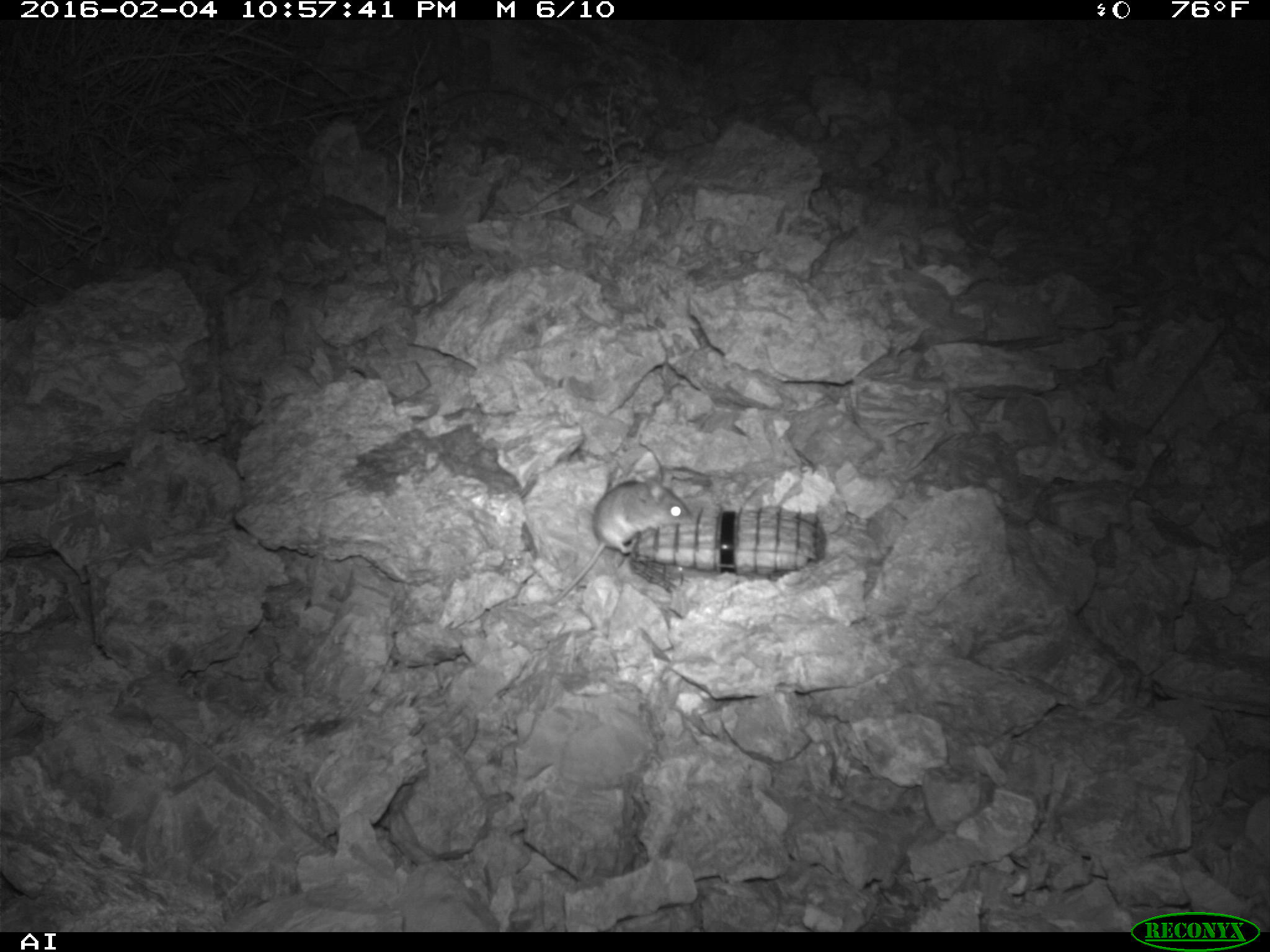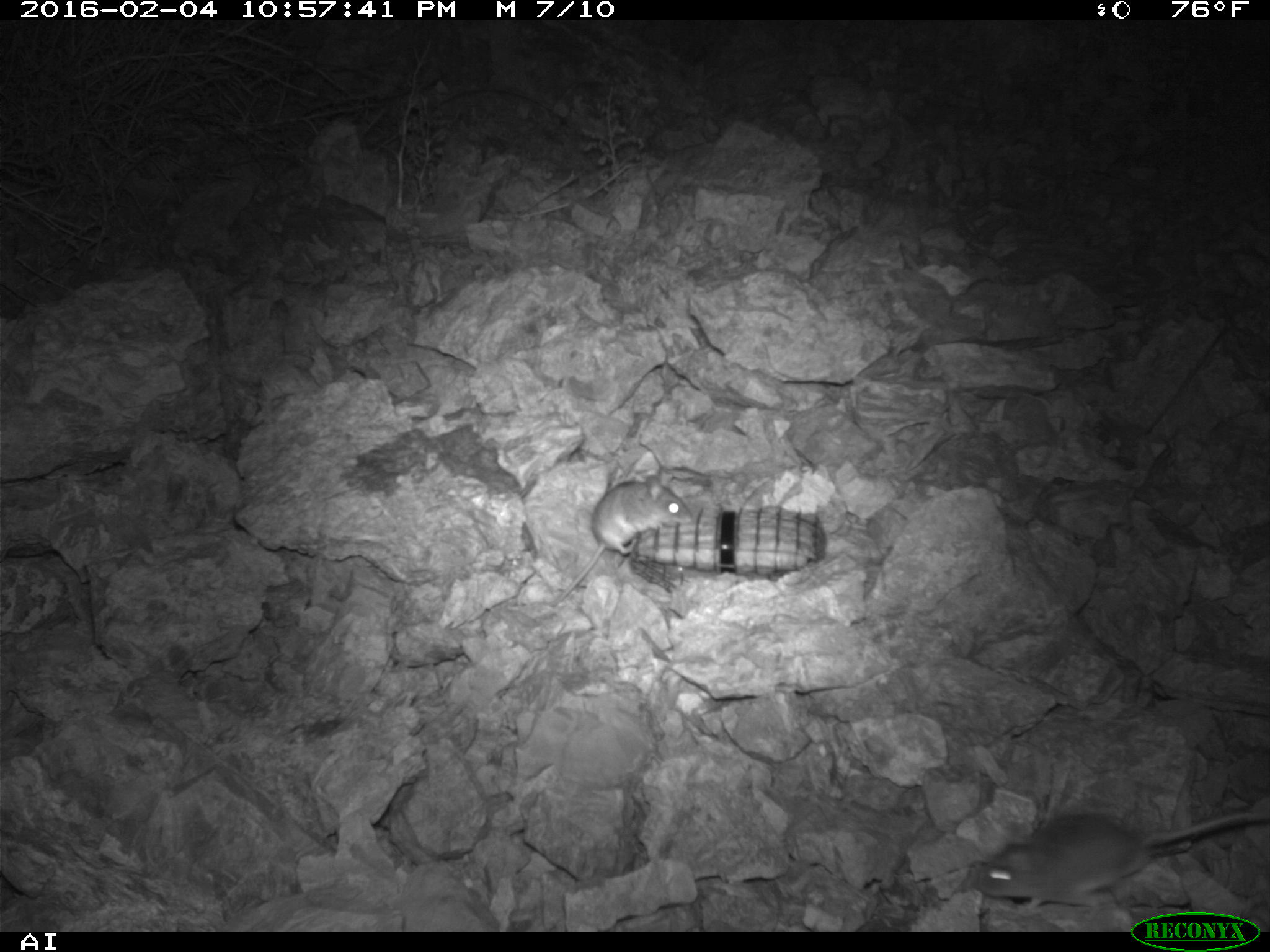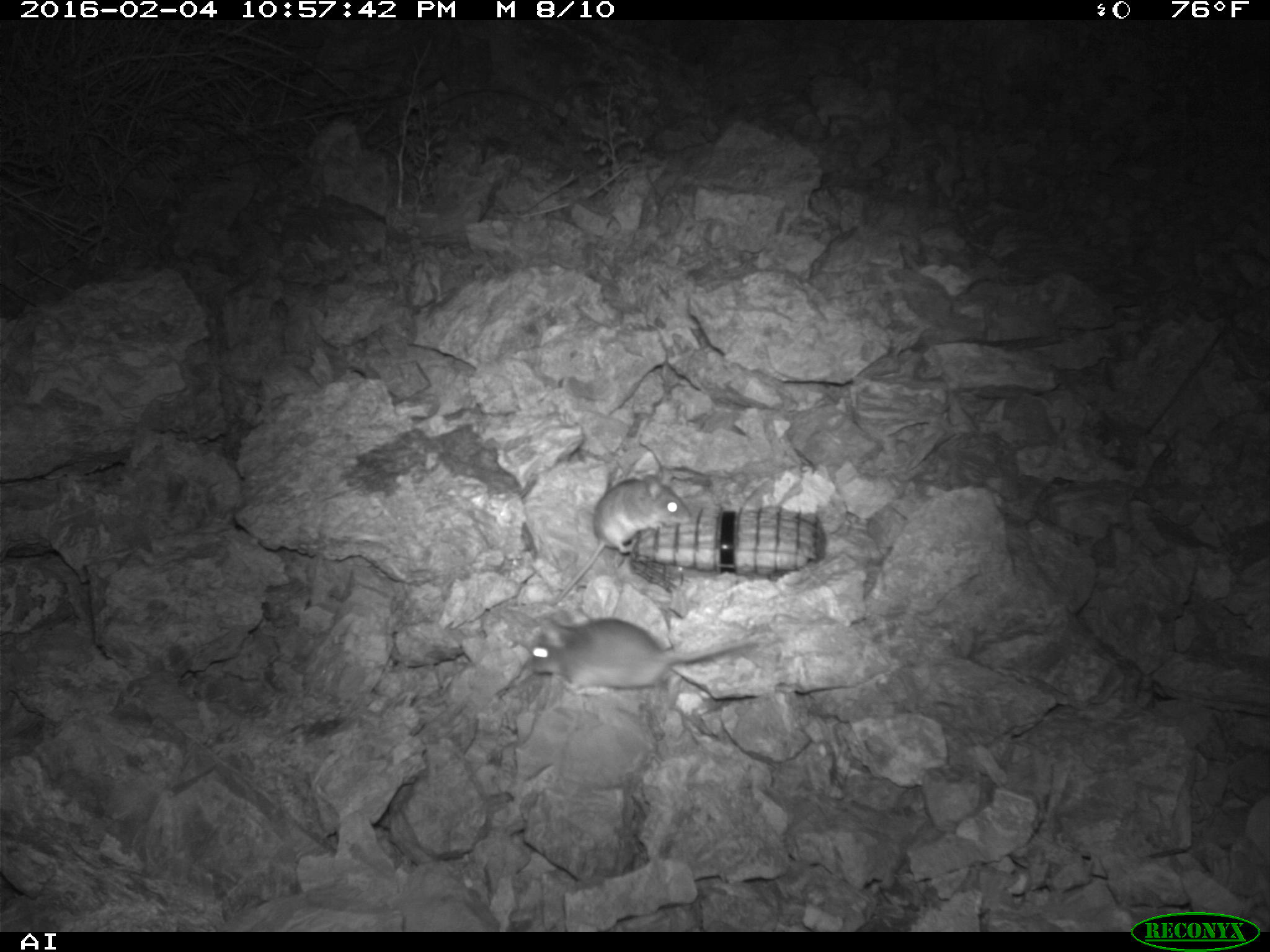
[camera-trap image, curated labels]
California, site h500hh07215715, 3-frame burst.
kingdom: Animalia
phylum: Chordata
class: Mammalia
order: Rodentia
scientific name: Rodentia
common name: rodent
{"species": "rodent (Rodentia)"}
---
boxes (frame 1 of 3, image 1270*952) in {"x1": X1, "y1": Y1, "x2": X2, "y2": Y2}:
rodent: {"x1": 548, "y1": 478, "x2": 693, "y2": 605}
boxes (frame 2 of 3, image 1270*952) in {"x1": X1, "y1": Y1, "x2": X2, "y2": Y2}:
rodent: {"x1": 977, "y1": 809, "x2": 1269, "y2": 916}; {"x1": 549, "y1": 475, "x2": 693, "y2": 606}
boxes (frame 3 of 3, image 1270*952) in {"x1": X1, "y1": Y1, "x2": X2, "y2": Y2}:
rodent: {"x1": 549, "y1": 465, "x2": 693, "y2": 607}; {"x1": 530, "y1": 615, "x2": 757, "y2": 692}